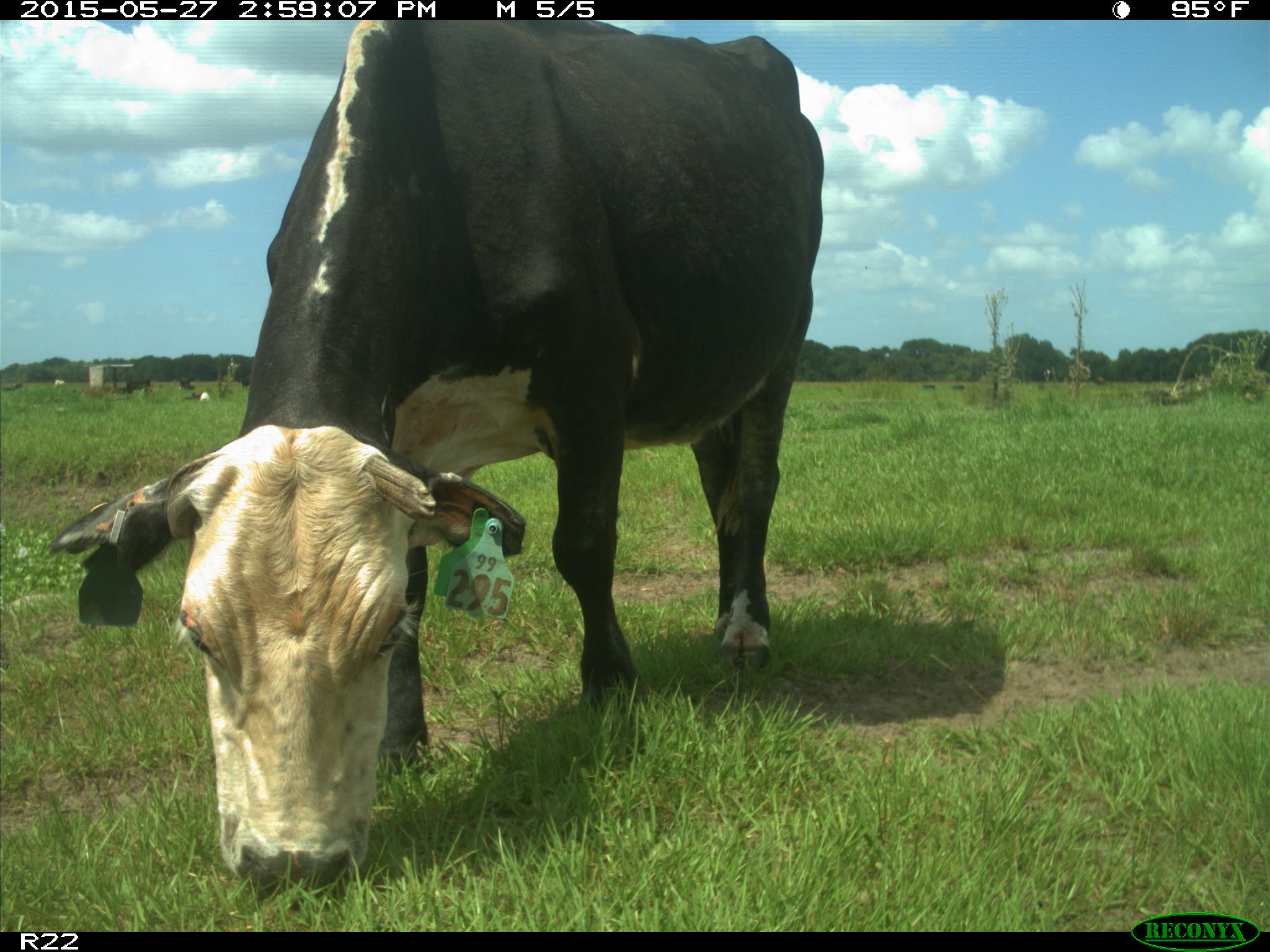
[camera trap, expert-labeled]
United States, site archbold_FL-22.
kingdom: Animalia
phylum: Chordata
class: Mammalia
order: Artiodactyla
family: Bovidae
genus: Bos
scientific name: Bos taurus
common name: domestic cow